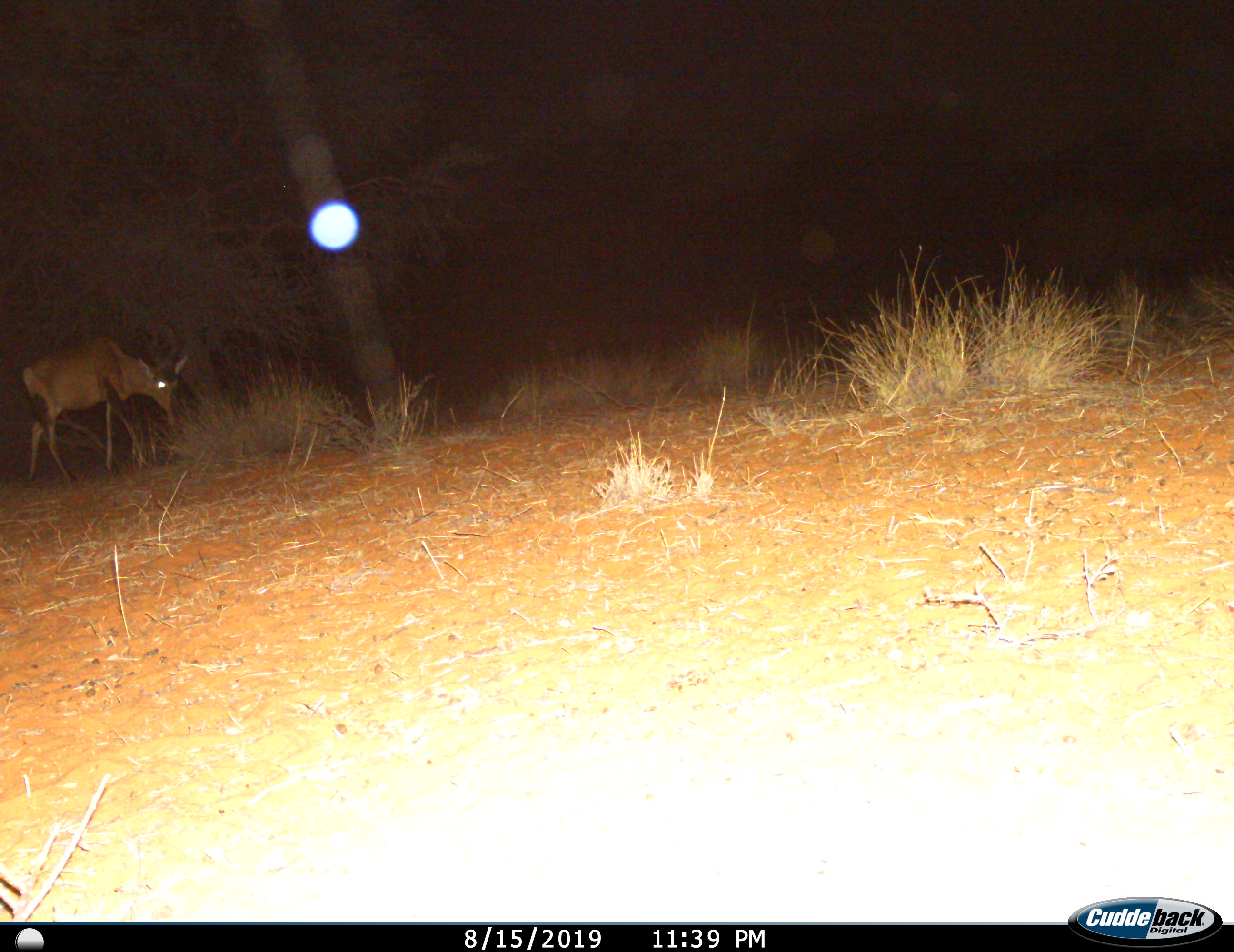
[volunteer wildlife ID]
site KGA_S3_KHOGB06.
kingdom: Animalia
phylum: Chordata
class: Mammalia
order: Artiodactyla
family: Bovidae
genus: Alcelaphus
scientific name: Alcelaphus buselaphus caama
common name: red hartebeest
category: hartebeestred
Hartebeestred (red hartebeest) (Alcelaphus buselaphus caama), count 1. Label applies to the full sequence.